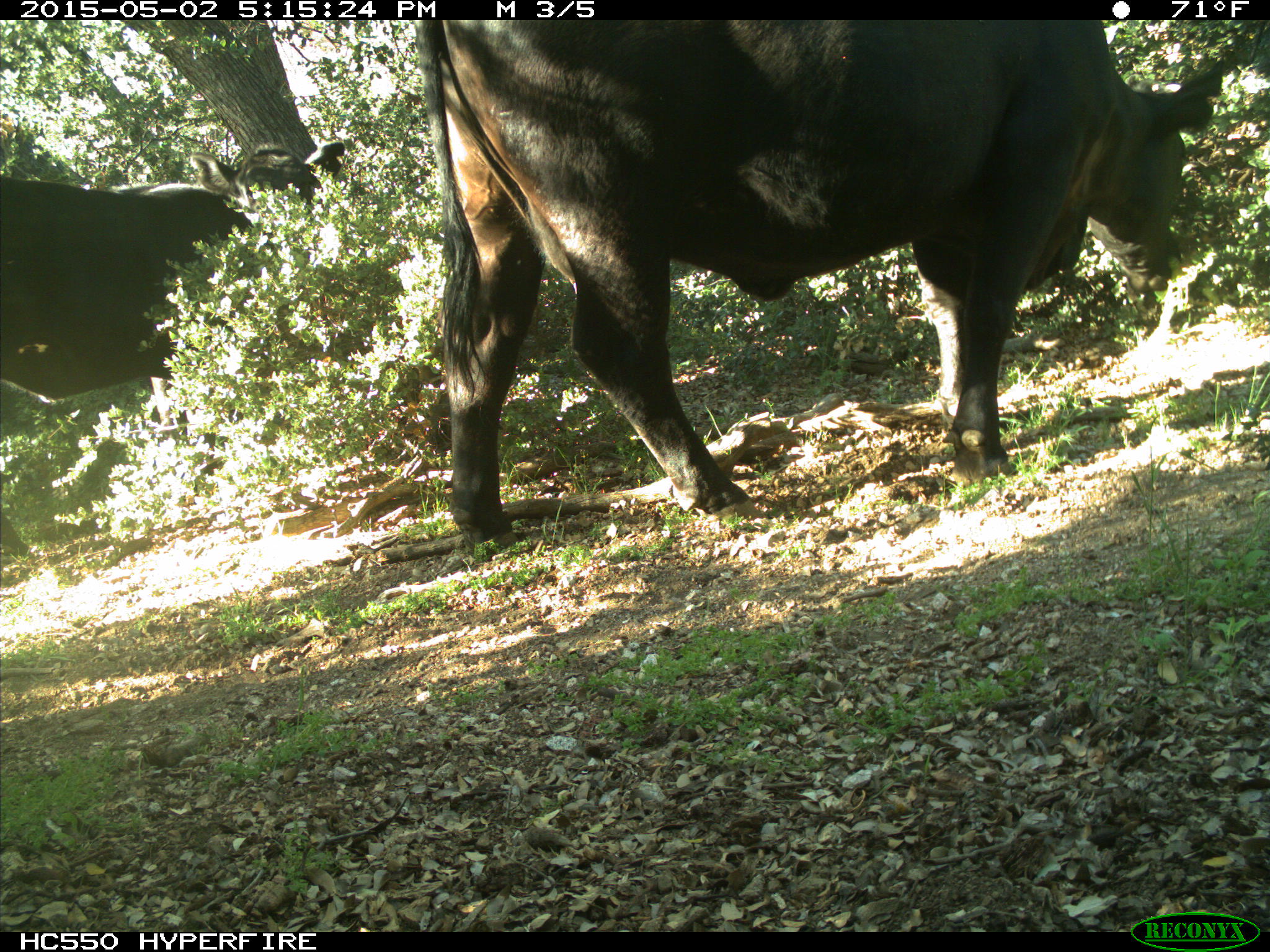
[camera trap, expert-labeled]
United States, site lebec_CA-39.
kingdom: Animalia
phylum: Chordata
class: Mammalia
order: Artiodactyla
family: Bovidae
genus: Bos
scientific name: Bos taurus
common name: domestic cow